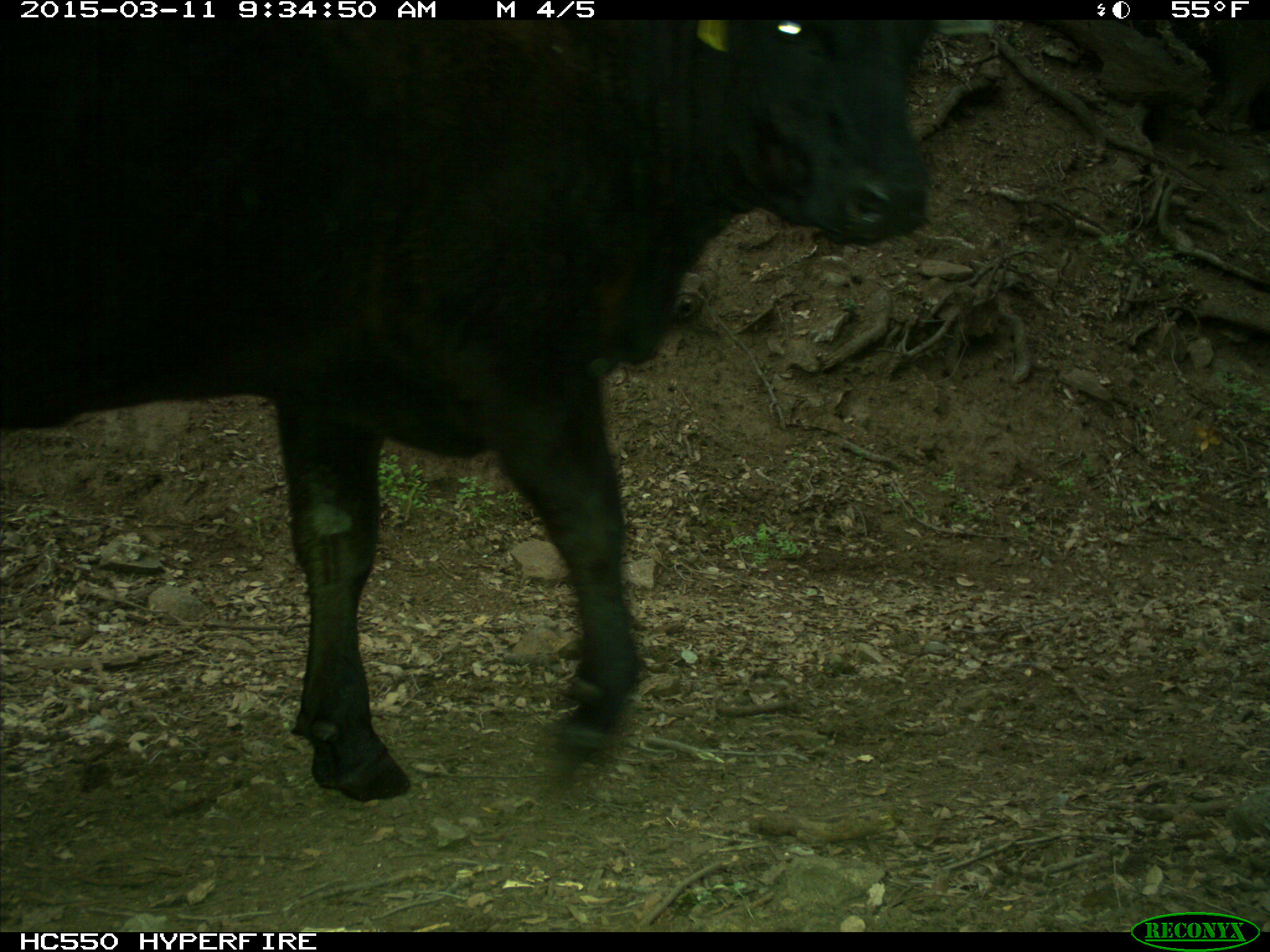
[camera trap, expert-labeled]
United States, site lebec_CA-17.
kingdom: Animalia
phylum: Chordata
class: Mammalia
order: Artiodactyla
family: Bovidae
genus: Bos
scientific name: Bos taurus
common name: domestic cow